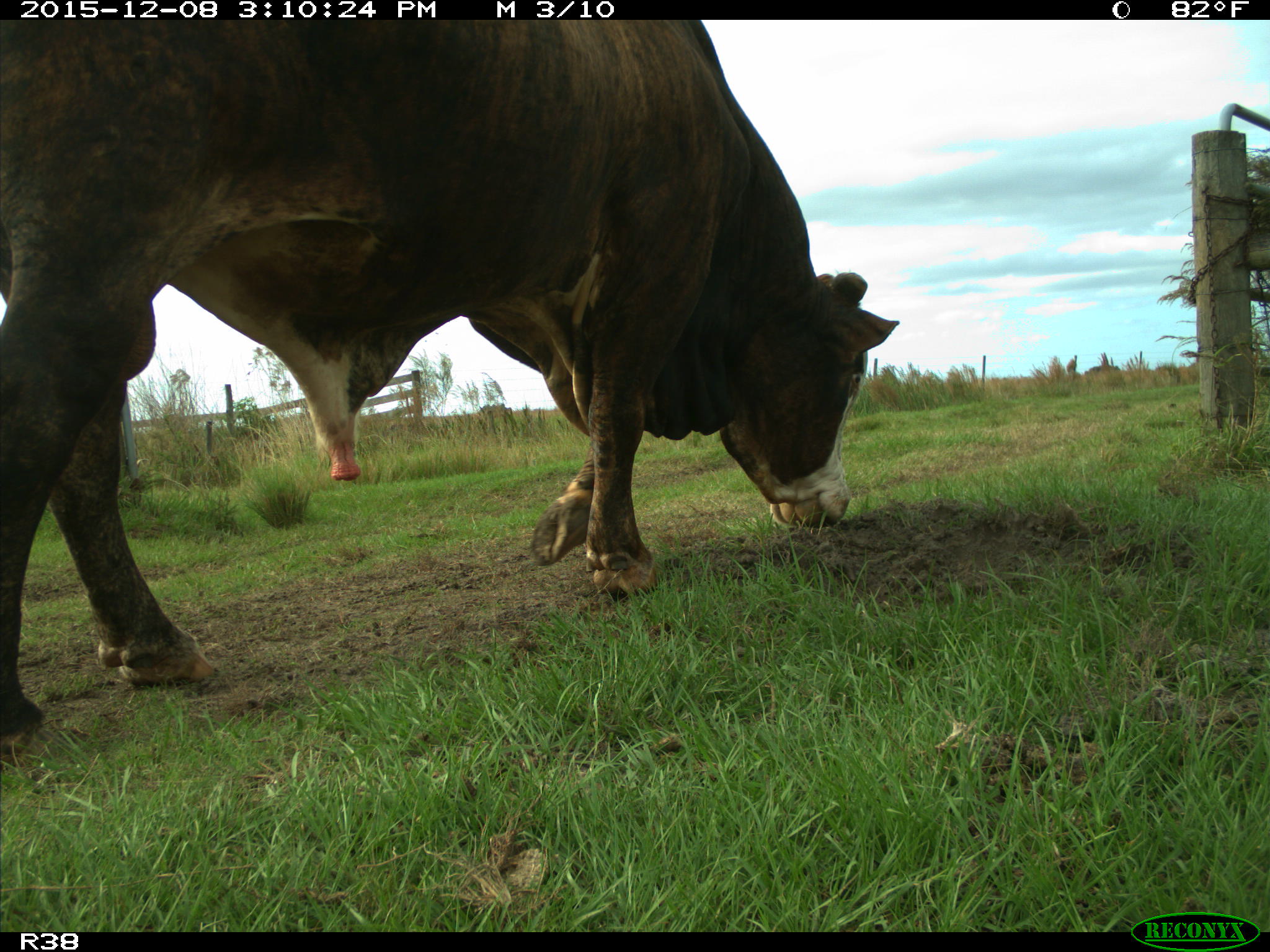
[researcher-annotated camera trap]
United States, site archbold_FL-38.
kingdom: Animalia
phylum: Chordata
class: Mammalia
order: Artiodactyla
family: Bovidae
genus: Bos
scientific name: Bos taurus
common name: domestic cow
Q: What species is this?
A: Bos taurus (domestic cow).